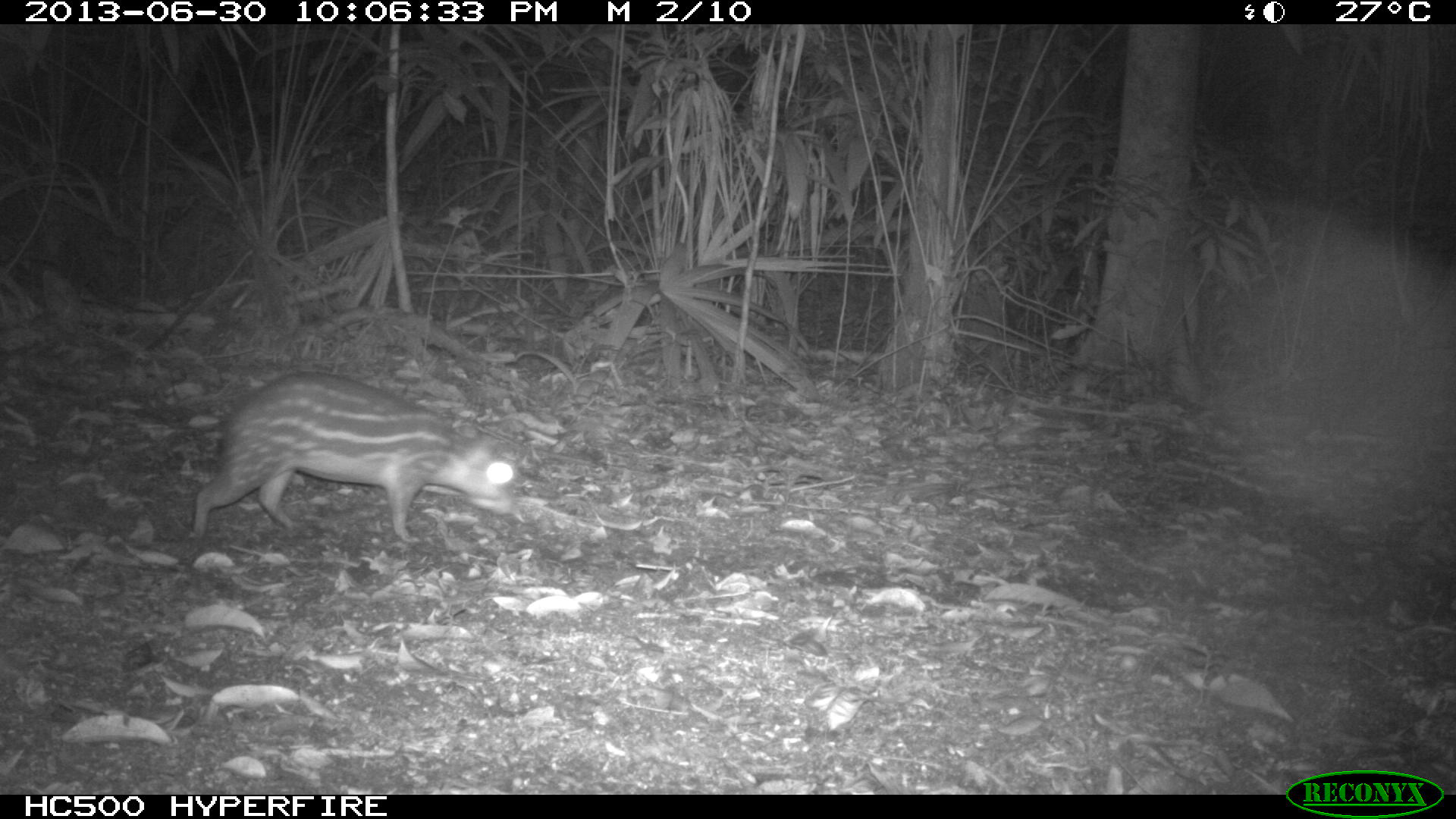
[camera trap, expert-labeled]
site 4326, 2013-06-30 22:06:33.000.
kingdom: Animalia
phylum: Chordata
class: Mammalia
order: Rodentia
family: Cuniculidae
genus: Cuniculus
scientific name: Cuniculus paca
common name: lowland paca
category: agouti paca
Agouti paca (lowland paca) (Cuniculus paca), count 1.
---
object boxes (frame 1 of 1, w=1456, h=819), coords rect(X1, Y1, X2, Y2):
agouti paca: rect(187, 369, 520, 545)